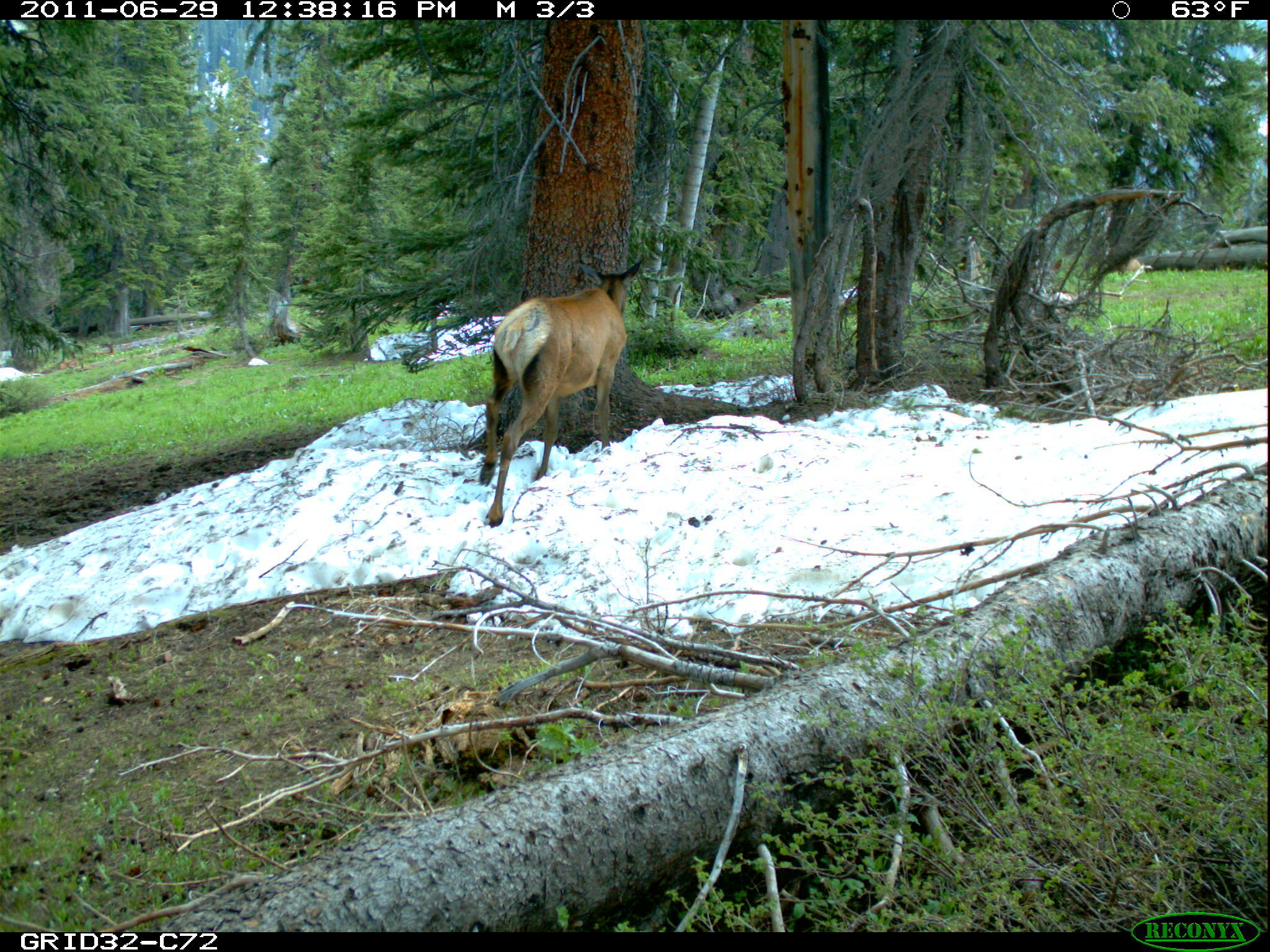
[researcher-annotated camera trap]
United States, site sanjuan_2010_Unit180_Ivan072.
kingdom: Animalia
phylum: Chordata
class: Mammalia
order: Artiodactyla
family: Cervidae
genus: Cervus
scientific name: Cervus elaphus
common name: red deer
Cervus elaphus (red deer).